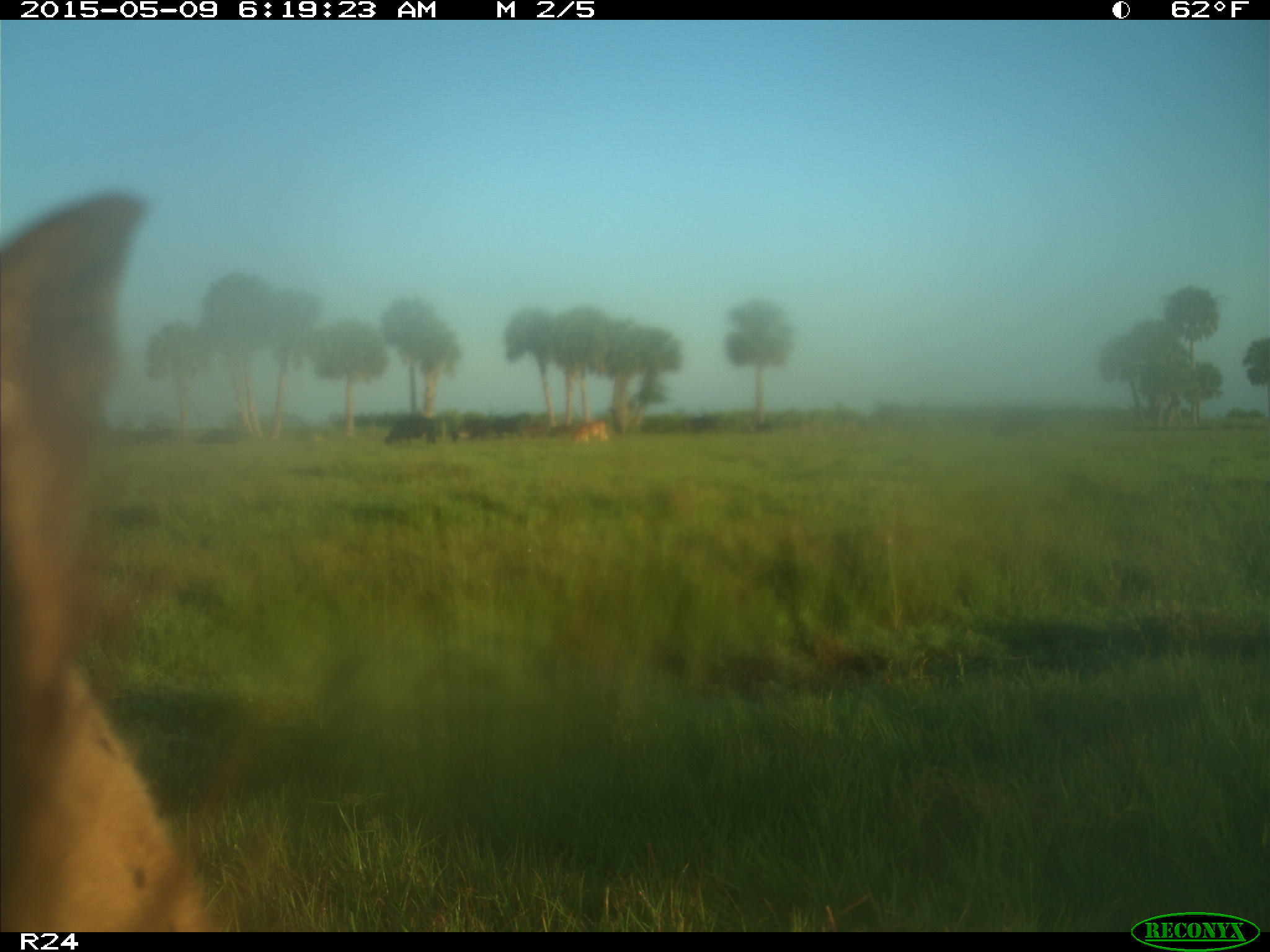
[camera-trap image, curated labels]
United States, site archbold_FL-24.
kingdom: Animalia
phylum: Chordata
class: Mammalia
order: Artiodactyla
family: Bovidae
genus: Bos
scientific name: Bos taurus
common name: domestic cow